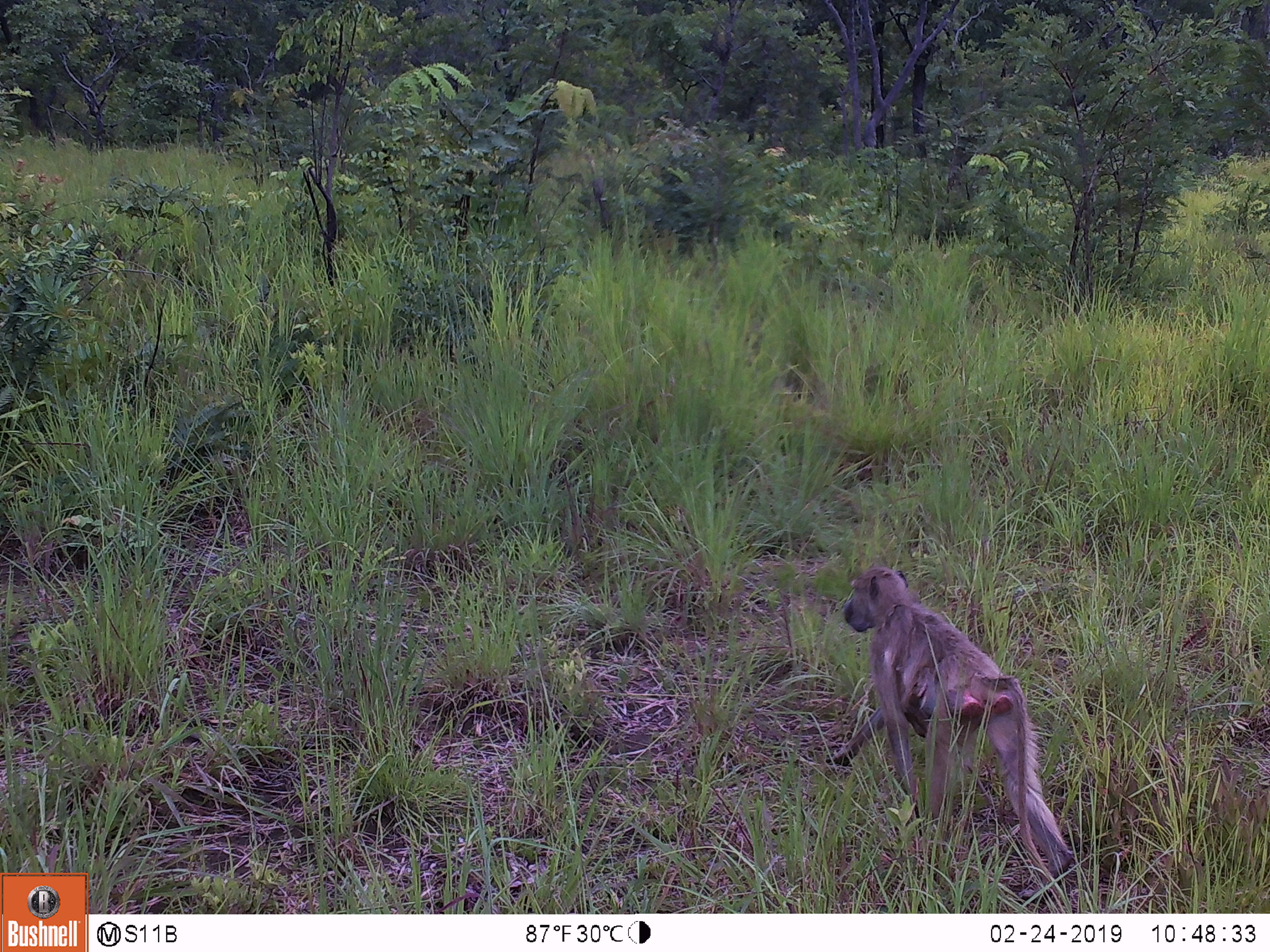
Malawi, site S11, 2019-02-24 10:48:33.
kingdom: Animalia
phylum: Chordata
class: Mammalia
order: Primates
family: Cercopithecidae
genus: Papio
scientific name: Papio cynocephalus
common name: yellow baboon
Yellow baboon (Papio cynocephalus), count 1.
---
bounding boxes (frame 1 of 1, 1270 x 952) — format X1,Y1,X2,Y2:
yellow baboon: 821,553,1076,886